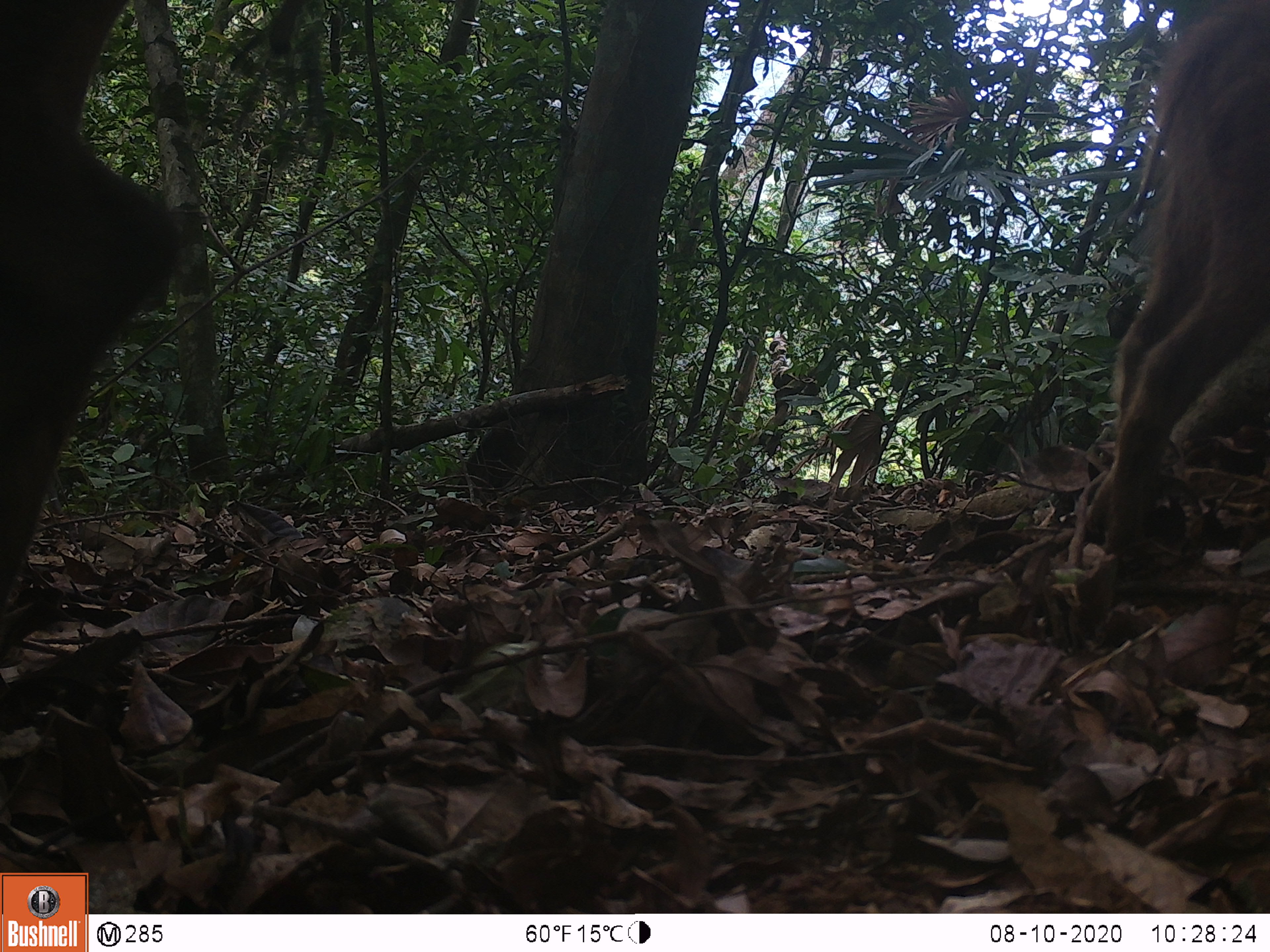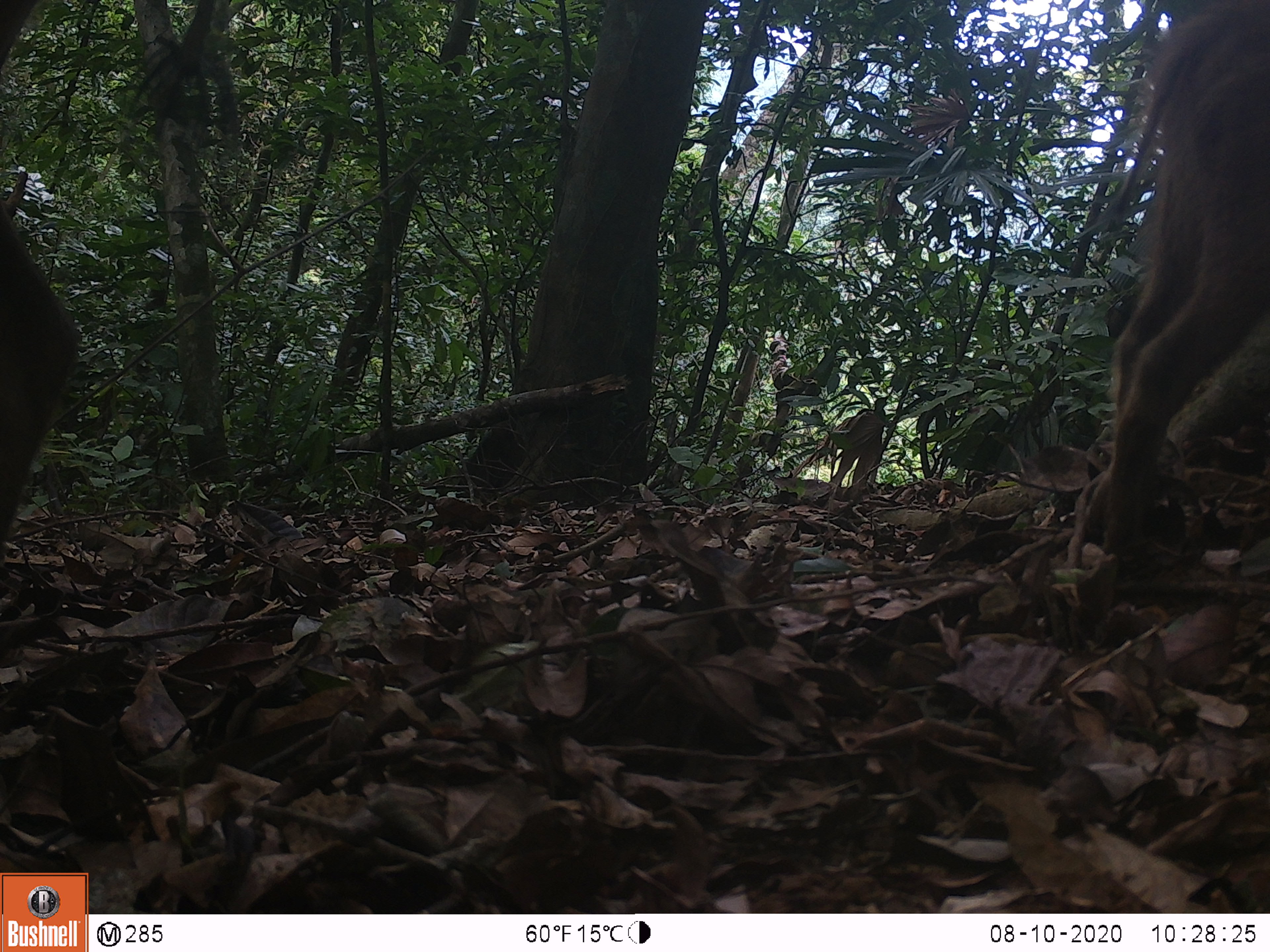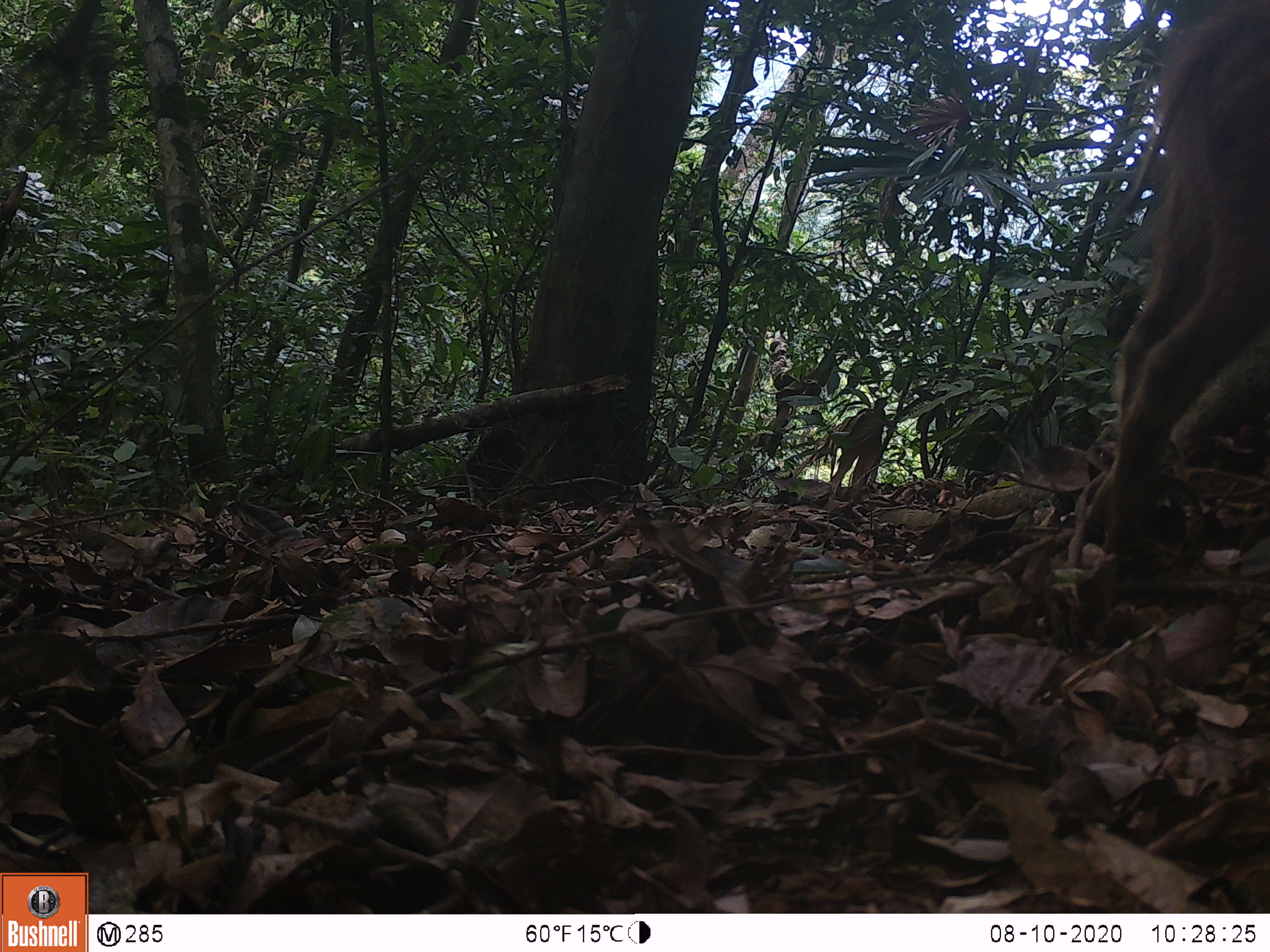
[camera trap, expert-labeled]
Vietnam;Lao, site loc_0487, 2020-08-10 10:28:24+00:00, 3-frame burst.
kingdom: Animalia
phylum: Chordata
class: Mammalia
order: Artiodactyla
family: Suidae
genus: Sus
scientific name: Sus scrofa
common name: eurasian wild pig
Eurasian wild pig (Sus scrofa). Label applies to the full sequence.